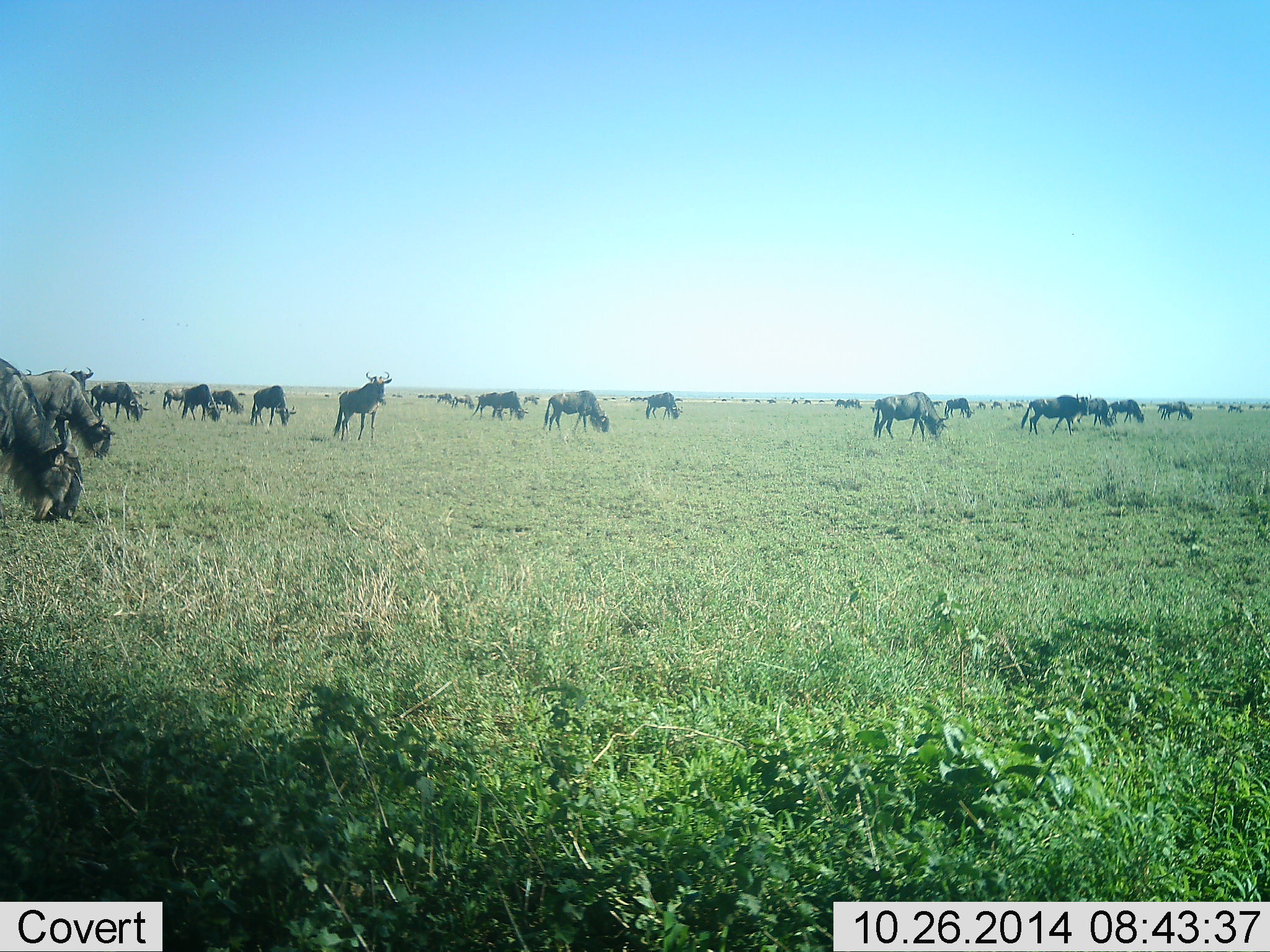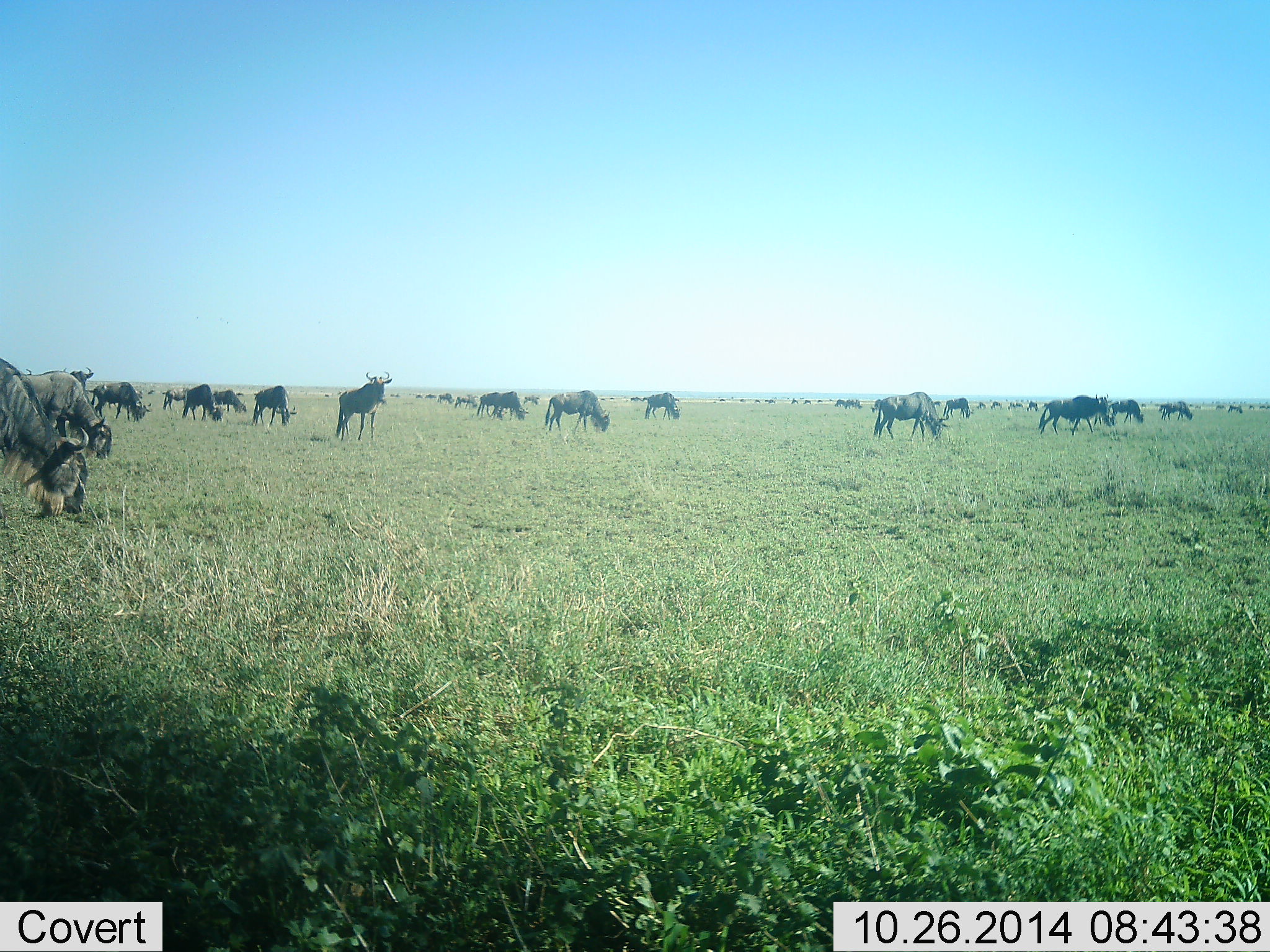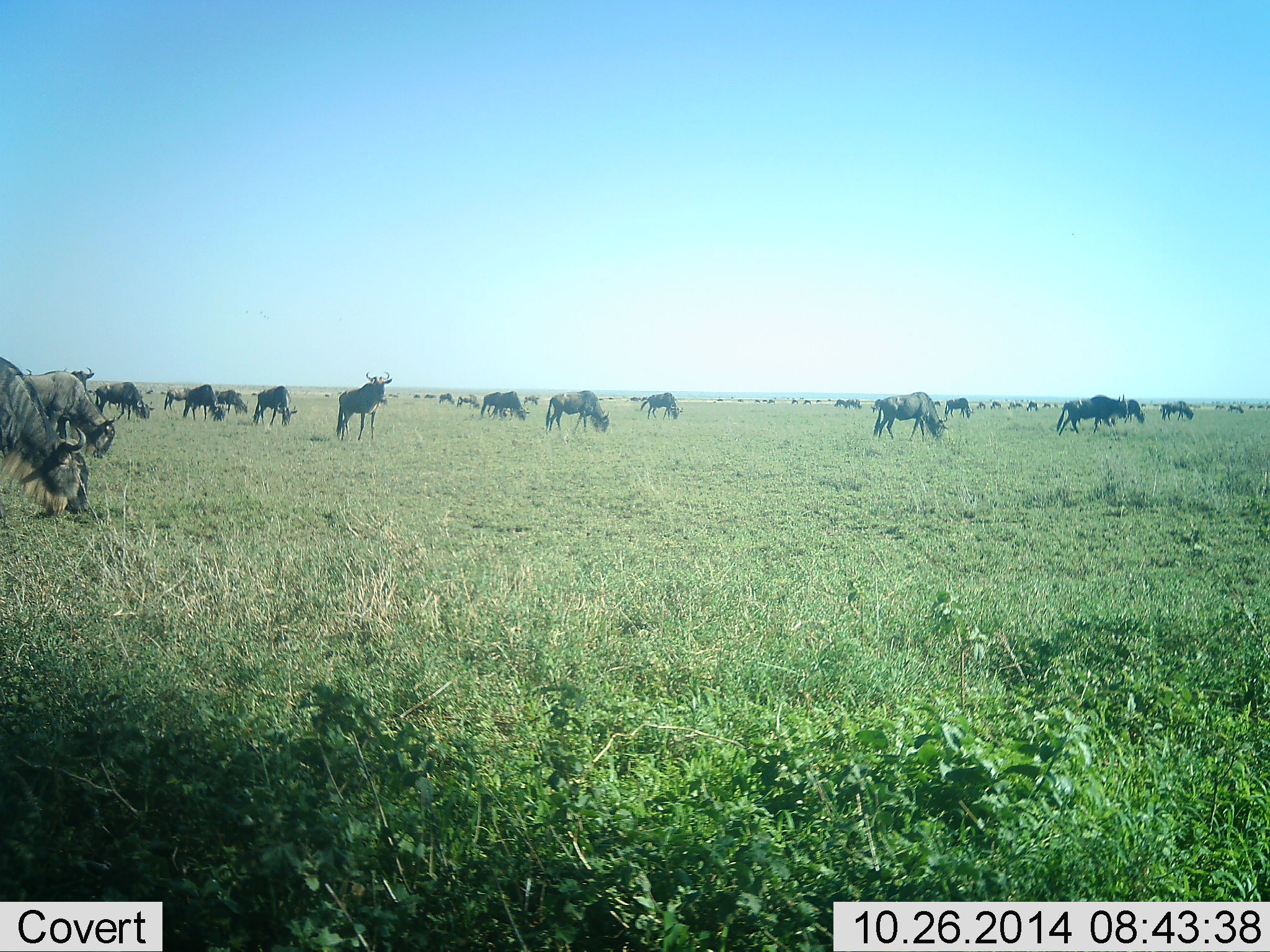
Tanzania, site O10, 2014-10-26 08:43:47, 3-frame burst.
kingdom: Animalia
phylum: Chordata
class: Mammalia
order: Artiodactyla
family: Bovidae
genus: Connochaetes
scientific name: Connochaetes taurinus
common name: blue wildebeest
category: wildebeest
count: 11-50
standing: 30%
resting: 0%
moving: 60%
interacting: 0%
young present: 0%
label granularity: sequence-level